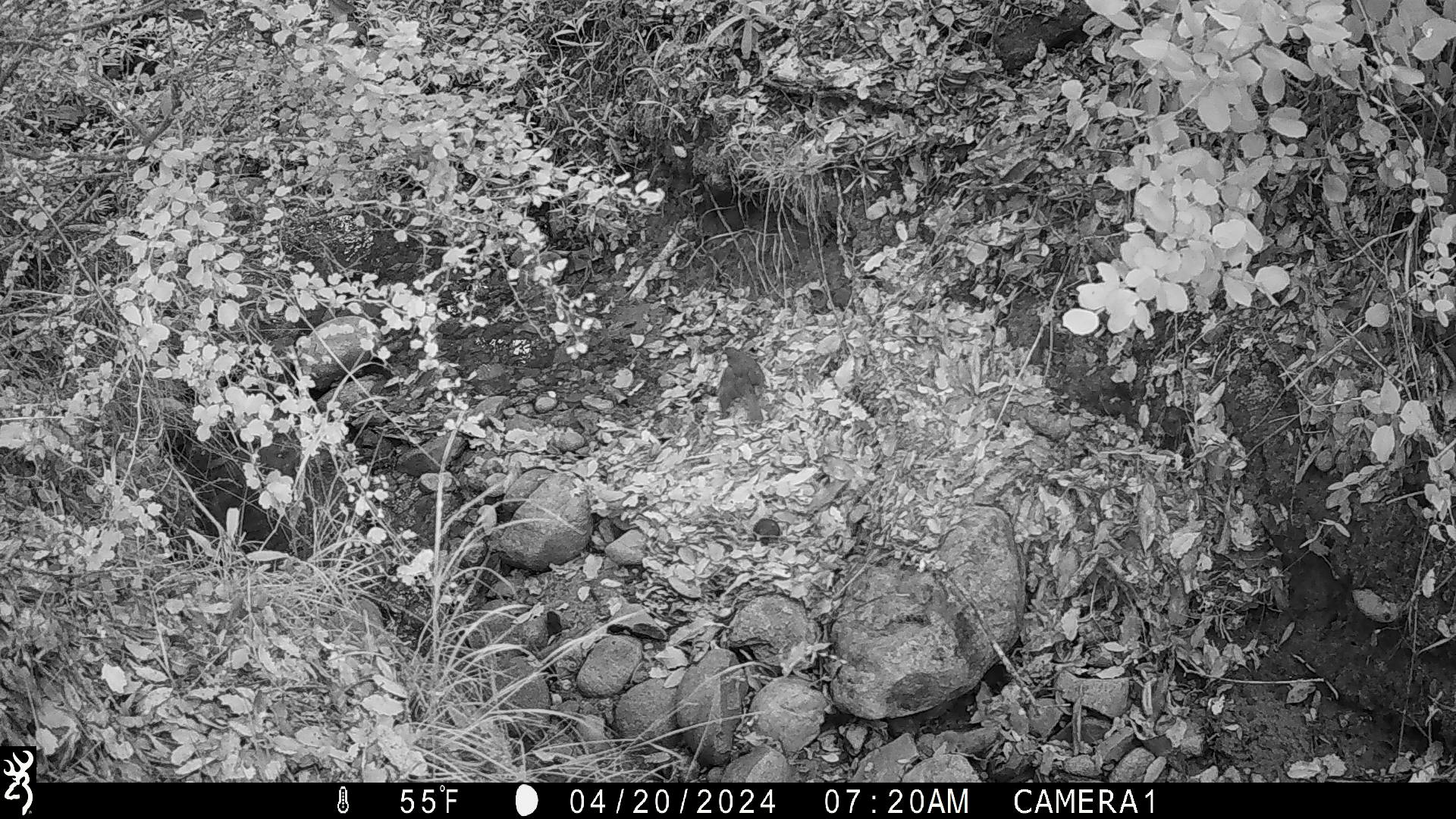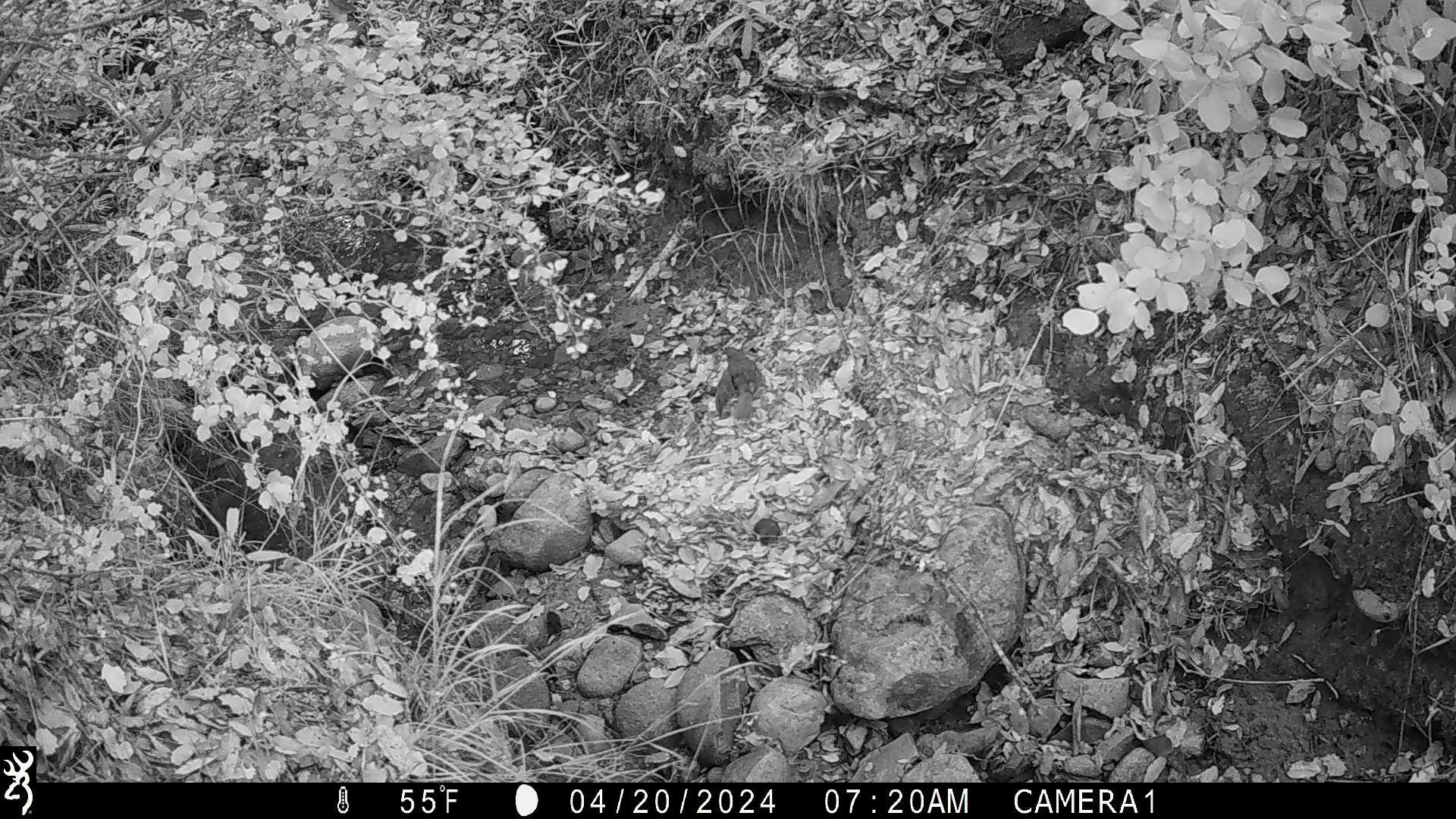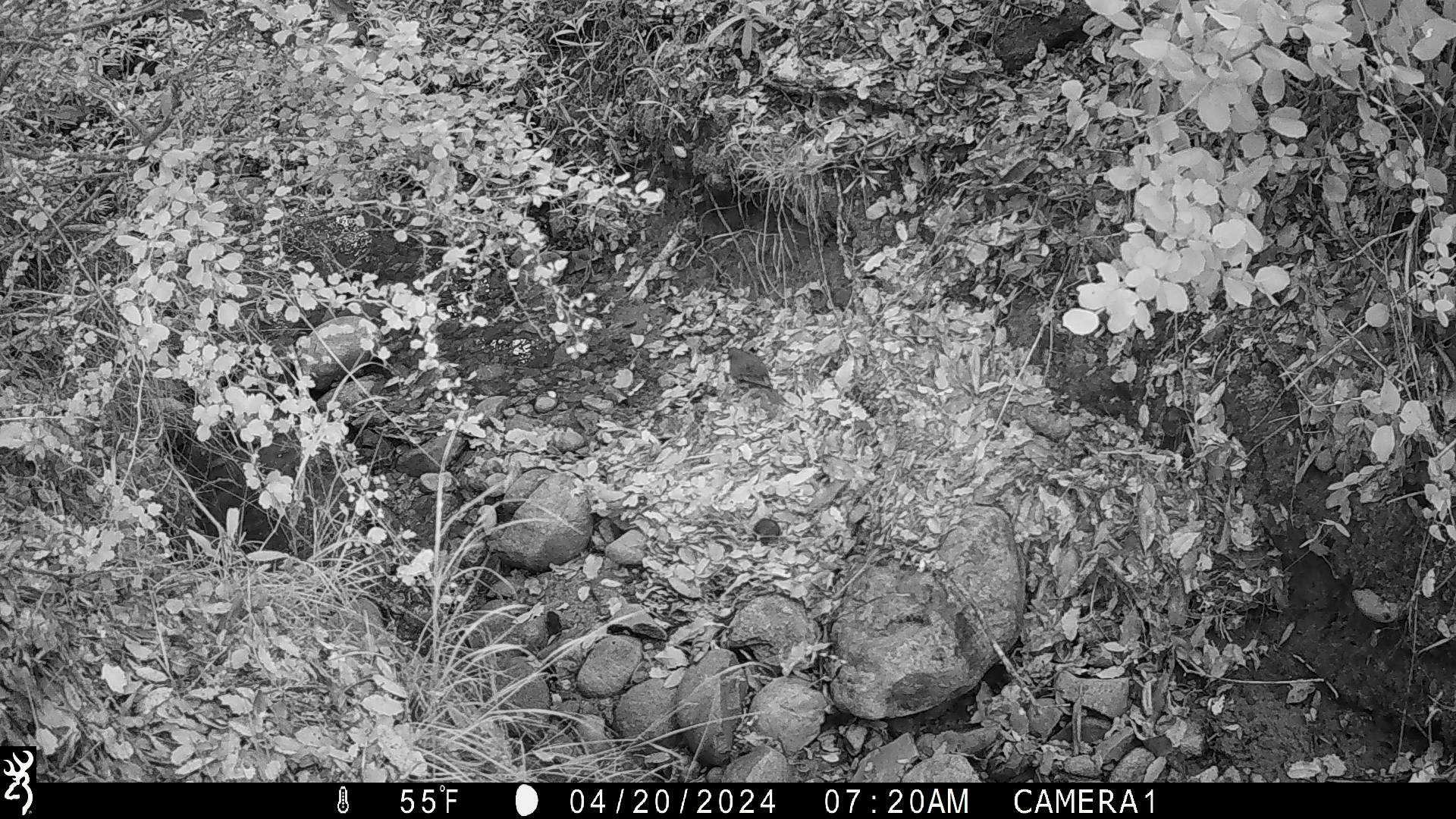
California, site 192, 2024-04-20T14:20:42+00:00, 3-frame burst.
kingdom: Animalia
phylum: Chordata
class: Aves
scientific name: Aves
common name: bird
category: unknown bird